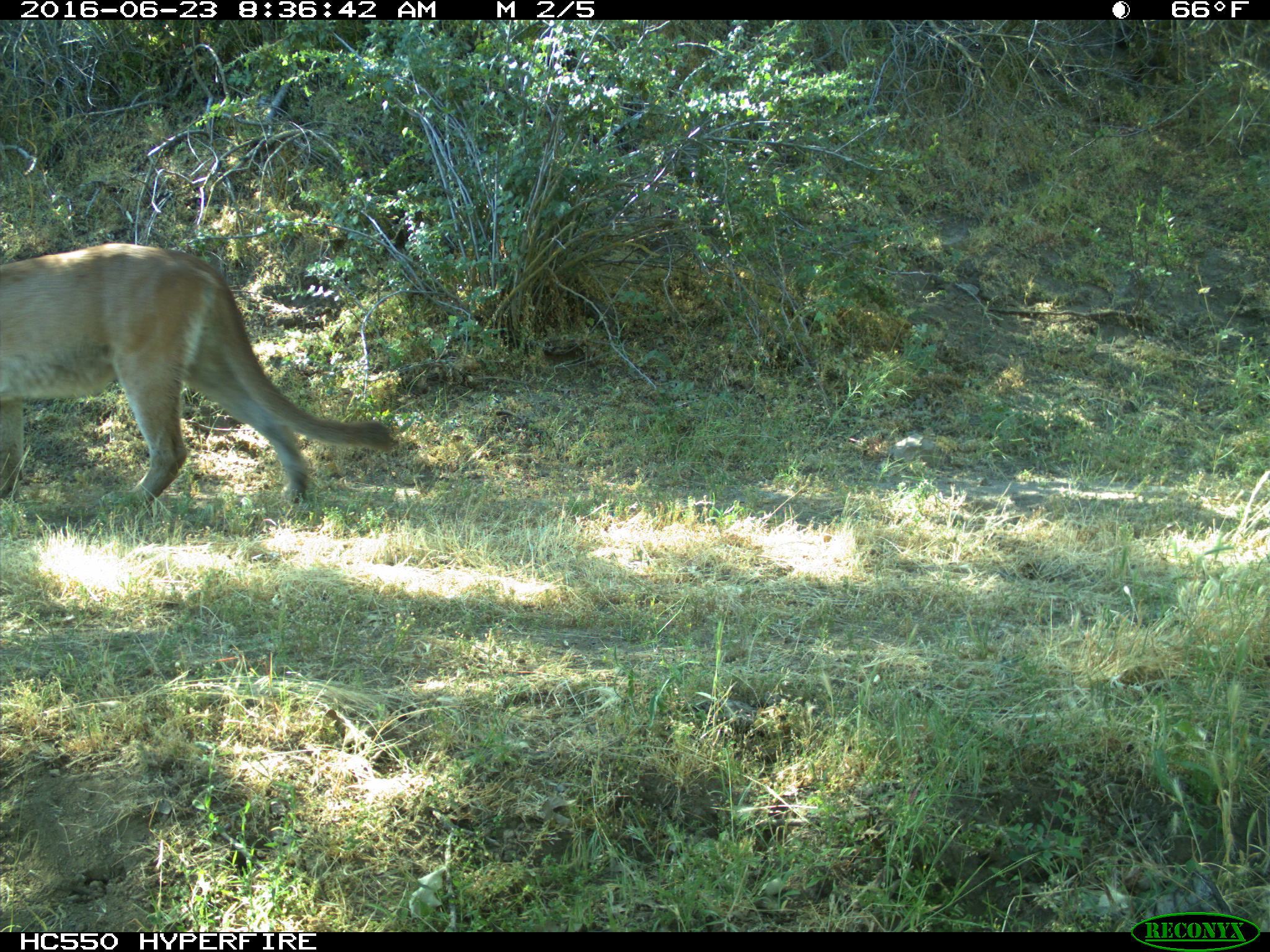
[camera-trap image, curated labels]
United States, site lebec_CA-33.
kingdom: Animalia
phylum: Chordata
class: Mammalia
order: Carnivora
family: Felidae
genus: Puma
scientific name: Puma concolor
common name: mountain lion